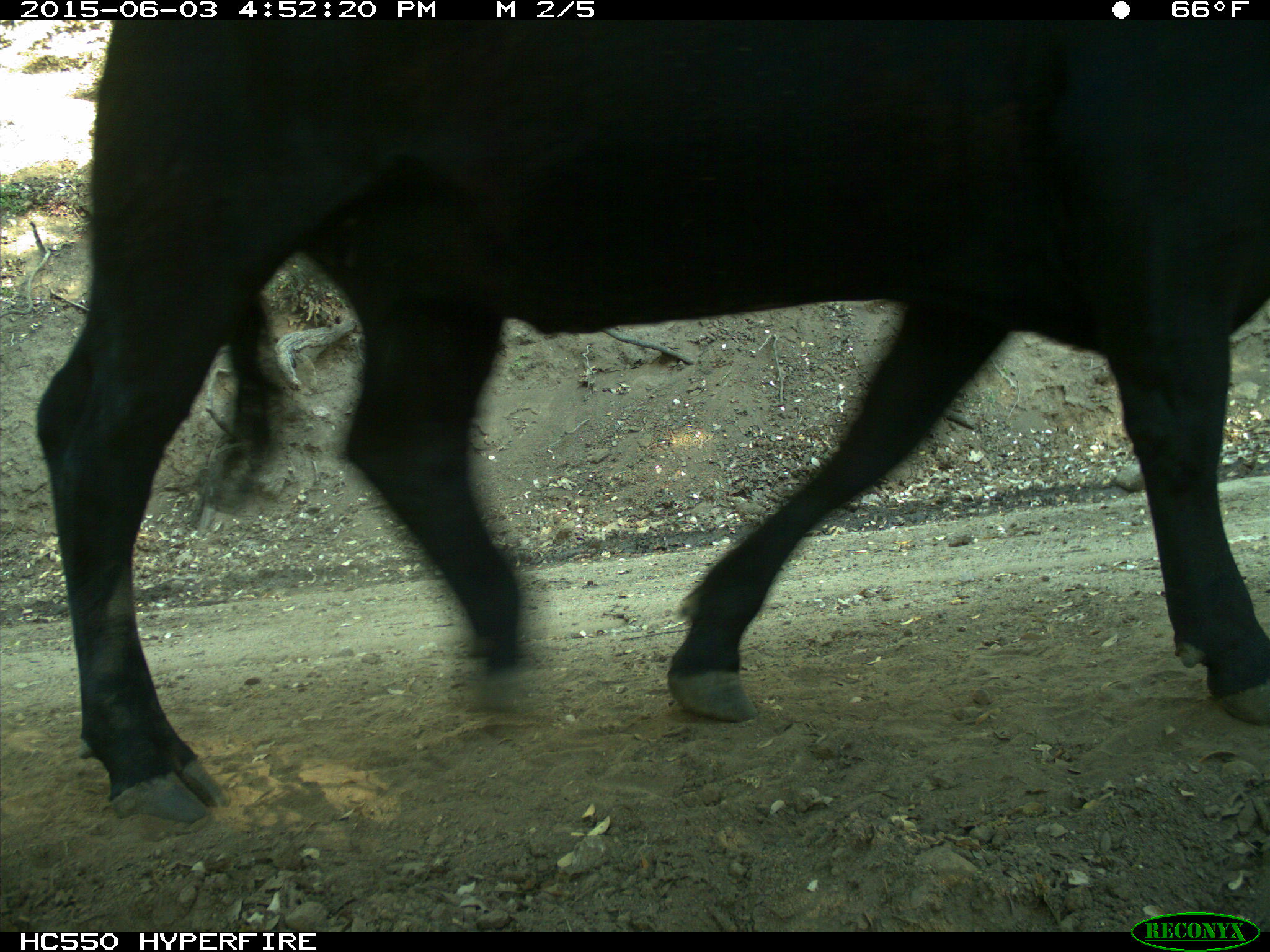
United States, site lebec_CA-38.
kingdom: Animalia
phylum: Chordata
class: Mammalia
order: Artiodactyla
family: Bovidae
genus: Bos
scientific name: Bos taurus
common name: domestic cow